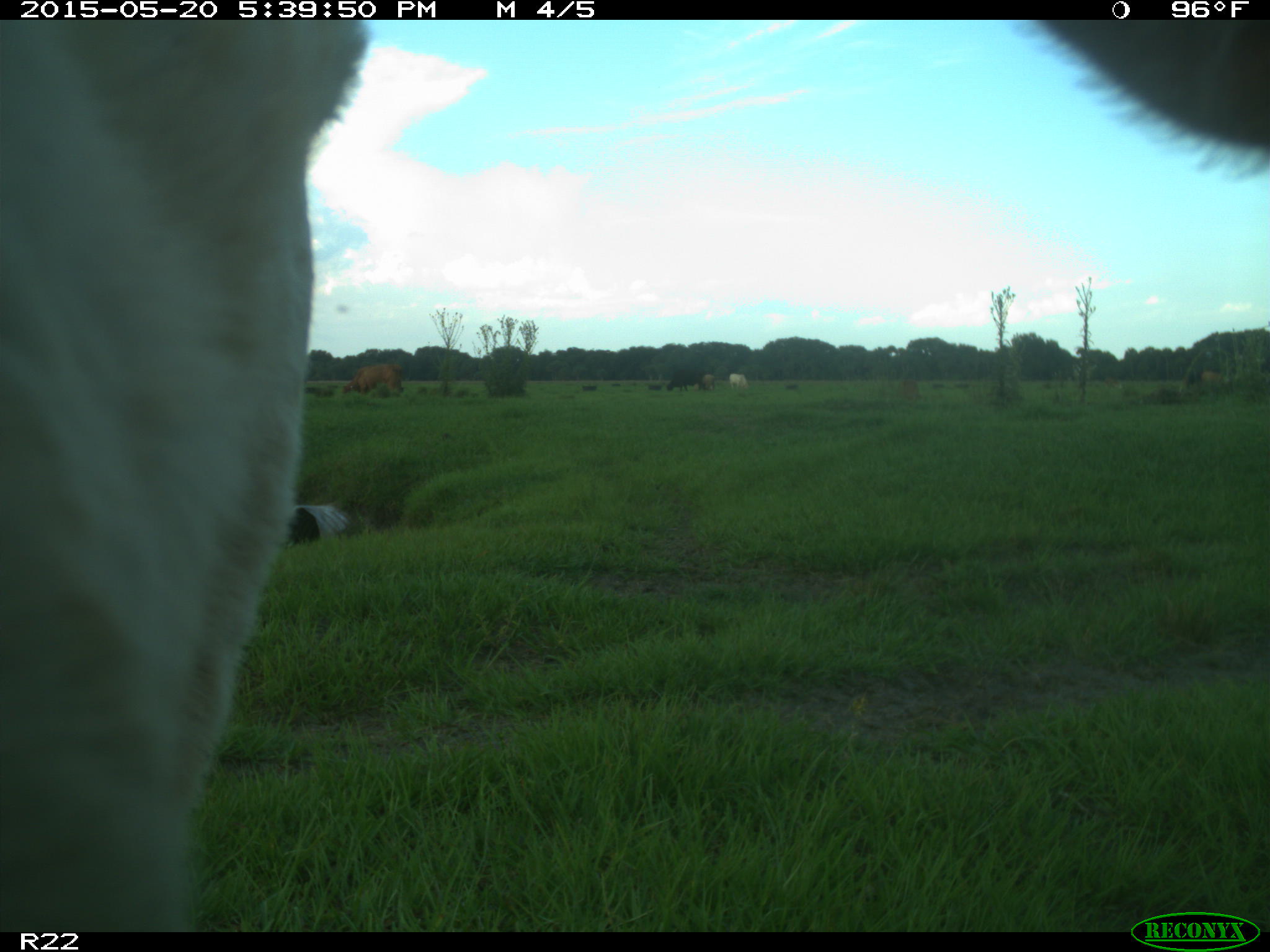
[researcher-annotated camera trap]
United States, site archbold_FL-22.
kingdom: Animalia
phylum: Chordata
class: Mammalia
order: Artiodactyla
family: Bovidae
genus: Bos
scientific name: Bos taurus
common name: domestic cow